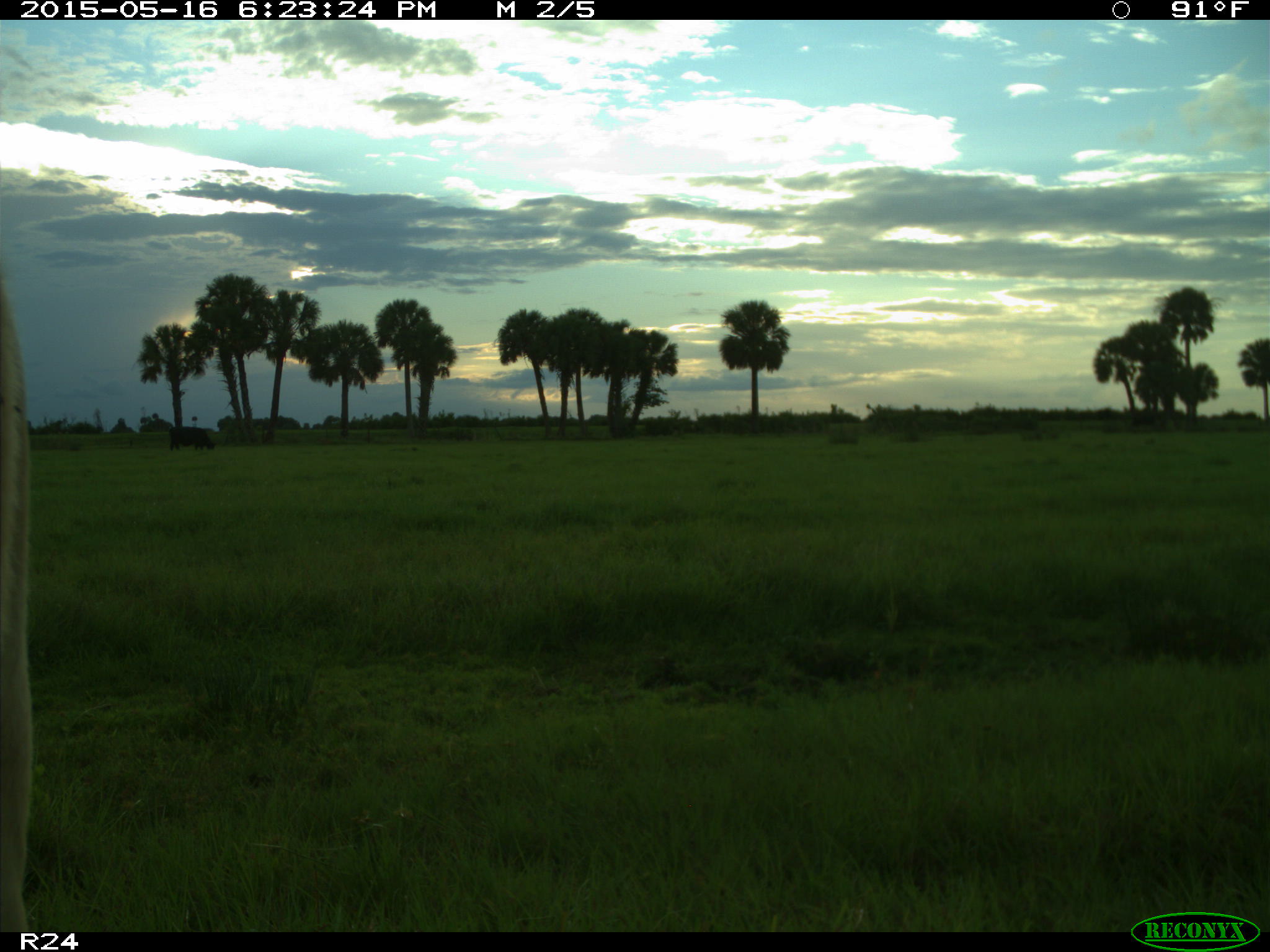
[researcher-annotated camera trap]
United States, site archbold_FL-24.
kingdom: Animalia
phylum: Chordata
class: Mammalia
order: Artiodactyla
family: Bovidae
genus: Bos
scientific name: Bos taurus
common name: domestic cow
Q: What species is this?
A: Bos taurus (domestic cow).